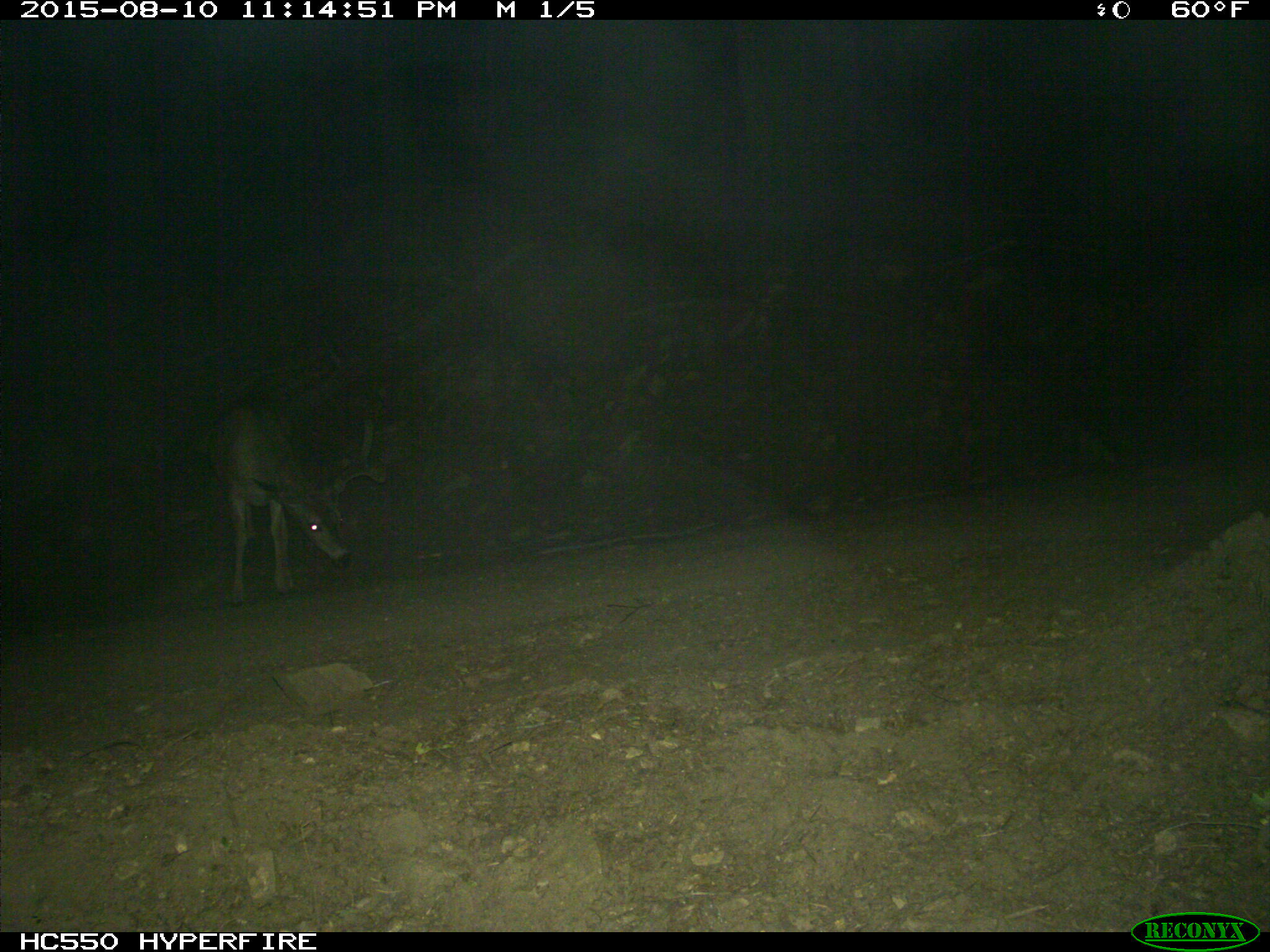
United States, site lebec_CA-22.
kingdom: Animalia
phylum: Chordata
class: Mammalia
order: Artiodactyla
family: Cervidae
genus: Odocoileus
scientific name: Odocoileus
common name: deer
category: unidentified deer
Unidentified deer (deer) (Odocoileus).